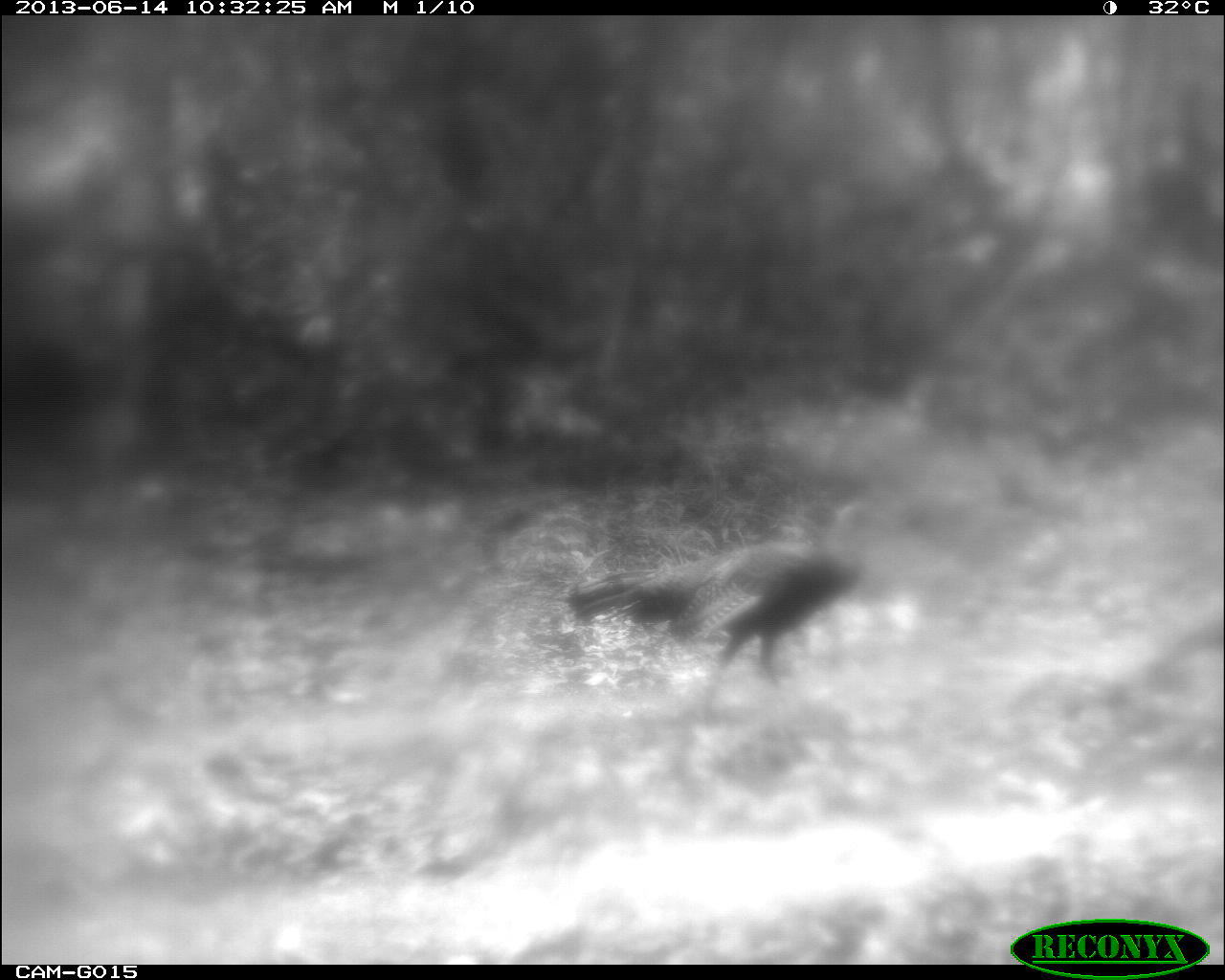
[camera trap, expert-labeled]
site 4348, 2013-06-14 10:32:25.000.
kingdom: Animalia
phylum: Chordata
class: Aves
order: Galliformes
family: Phasianidae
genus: Meleagris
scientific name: Meleagris ocellata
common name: ocellated turkey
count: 1